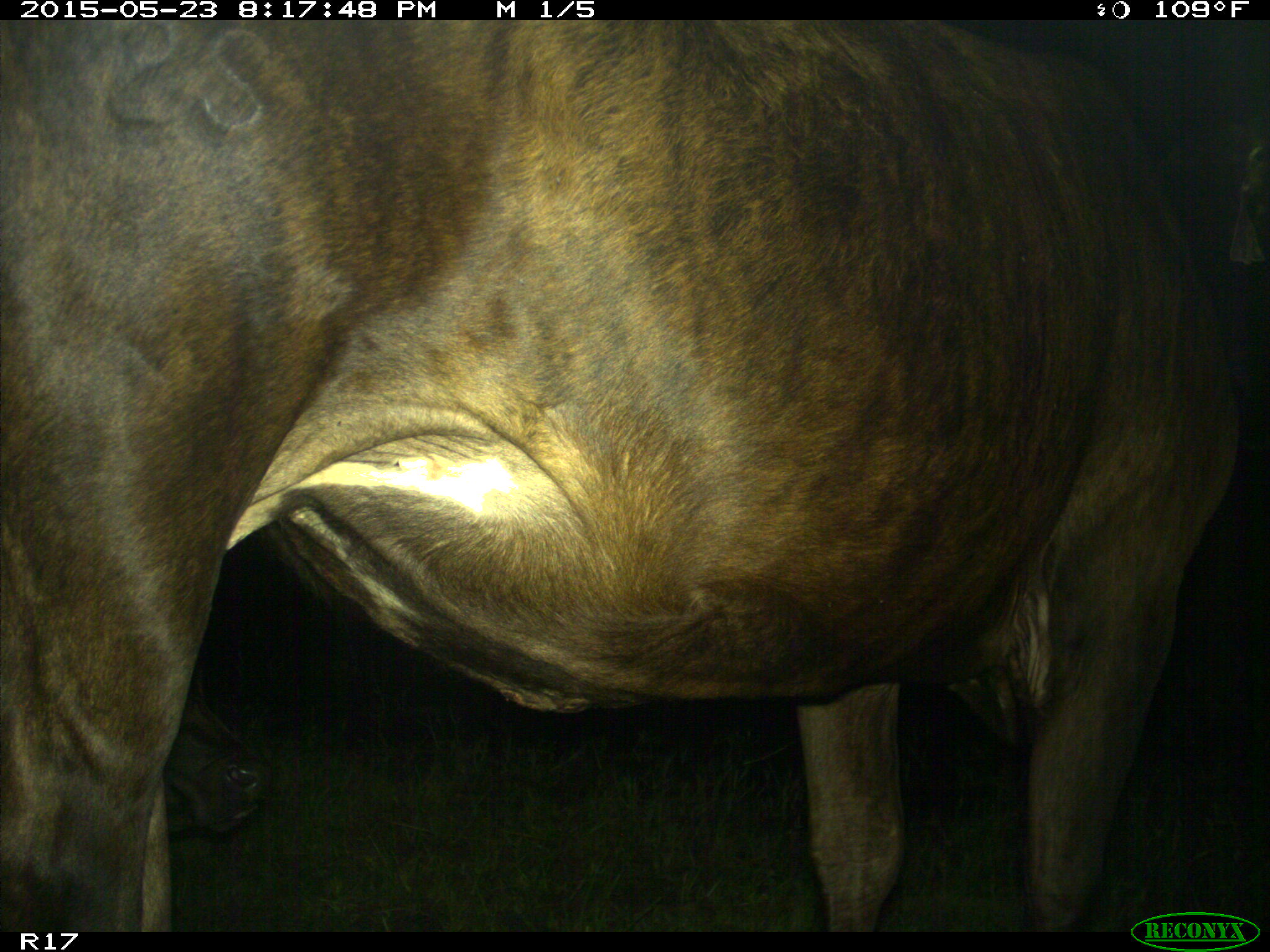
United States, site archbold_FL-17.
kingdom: Animalia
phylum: Chordata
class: Mammalia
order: Artiodactyla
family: Bovidae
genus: Bos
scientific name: Bos taurus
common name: domestic cow